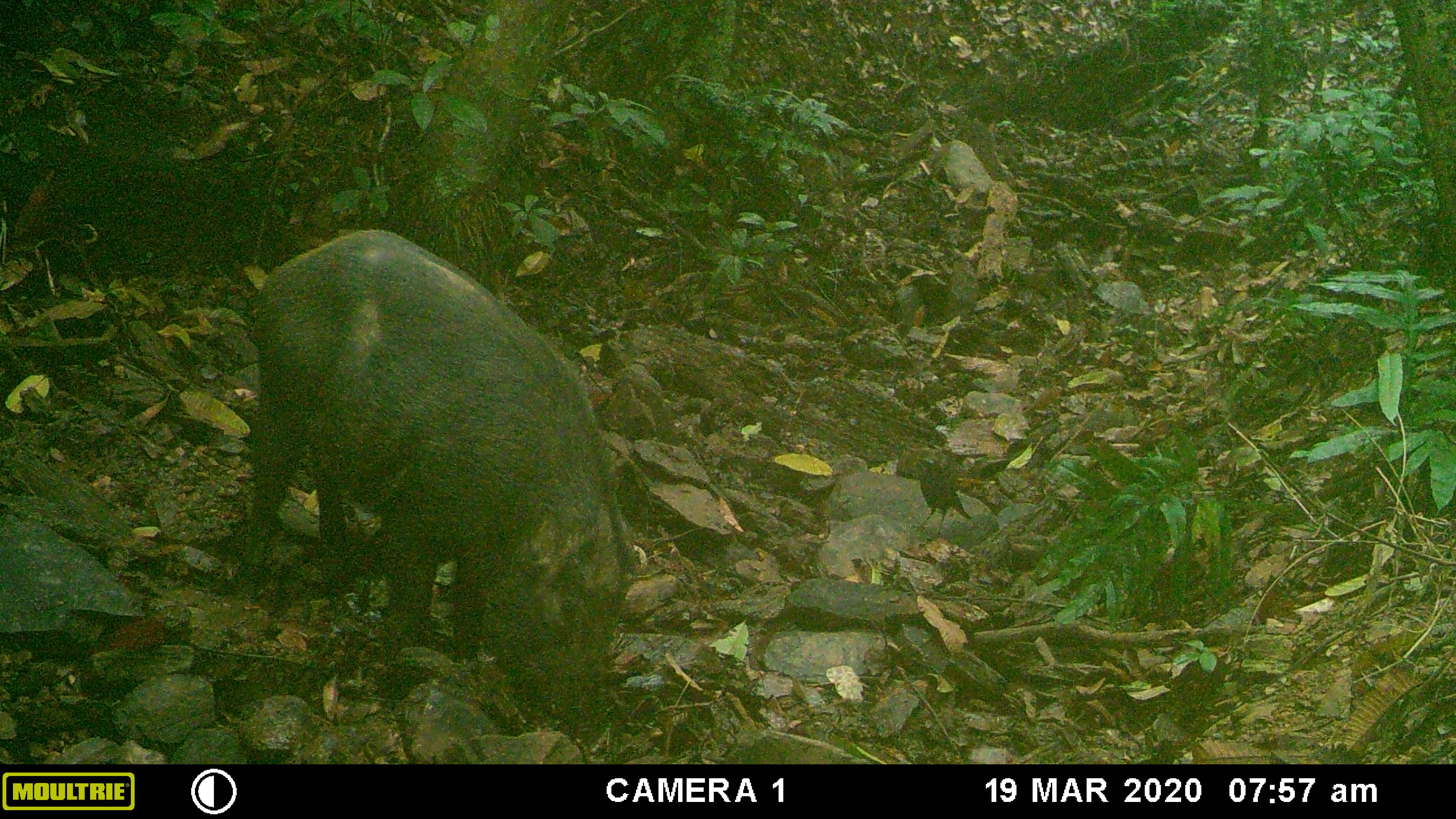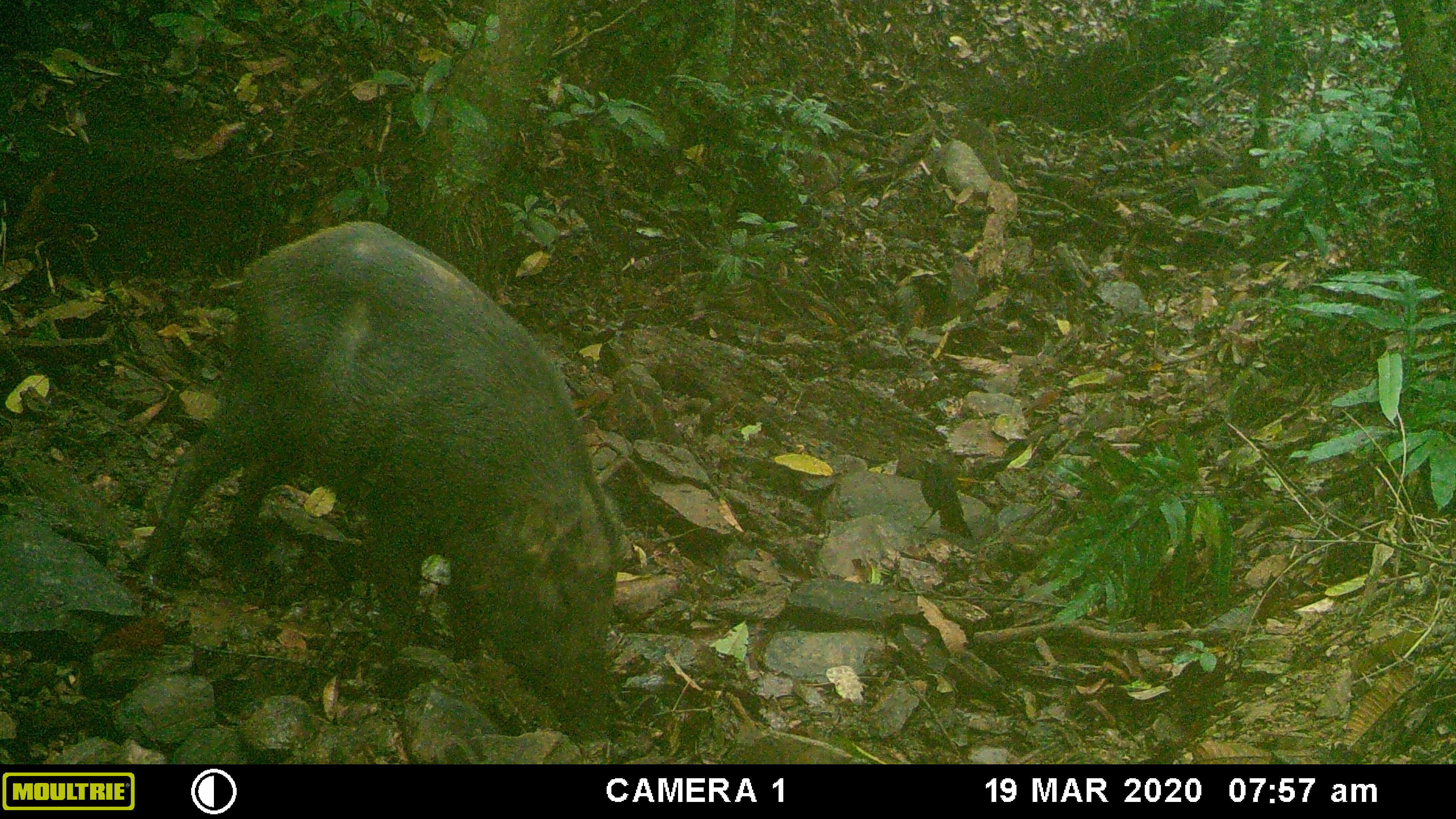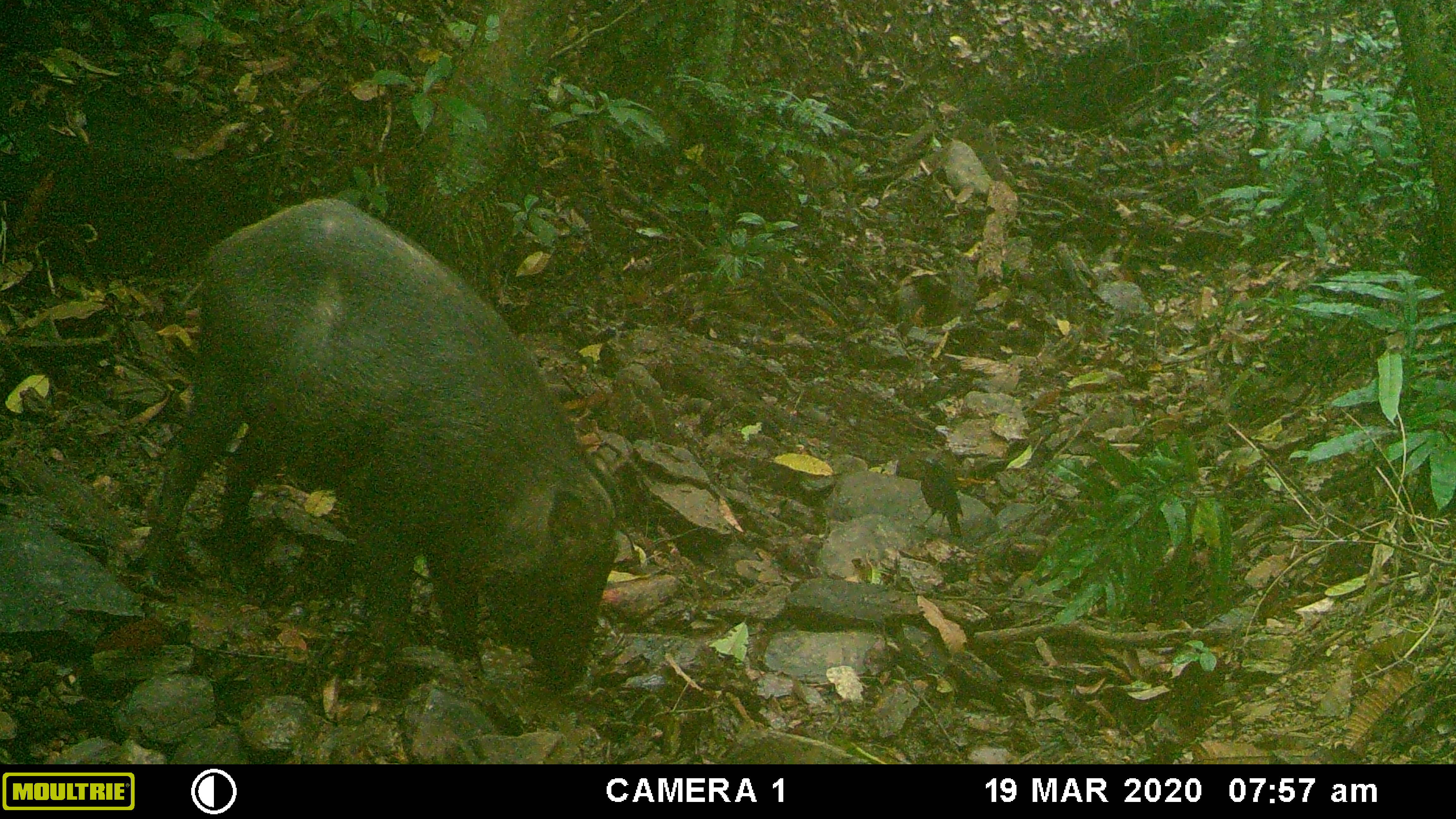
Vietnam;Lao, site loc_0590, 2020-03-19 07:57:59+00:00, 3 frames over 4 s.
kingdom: Animalia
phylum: Chordata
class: Mammalia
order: Artiodactyla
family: Suidae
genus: Sus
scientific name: Sus scrofa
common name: eurasian wild pig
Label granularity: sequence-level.